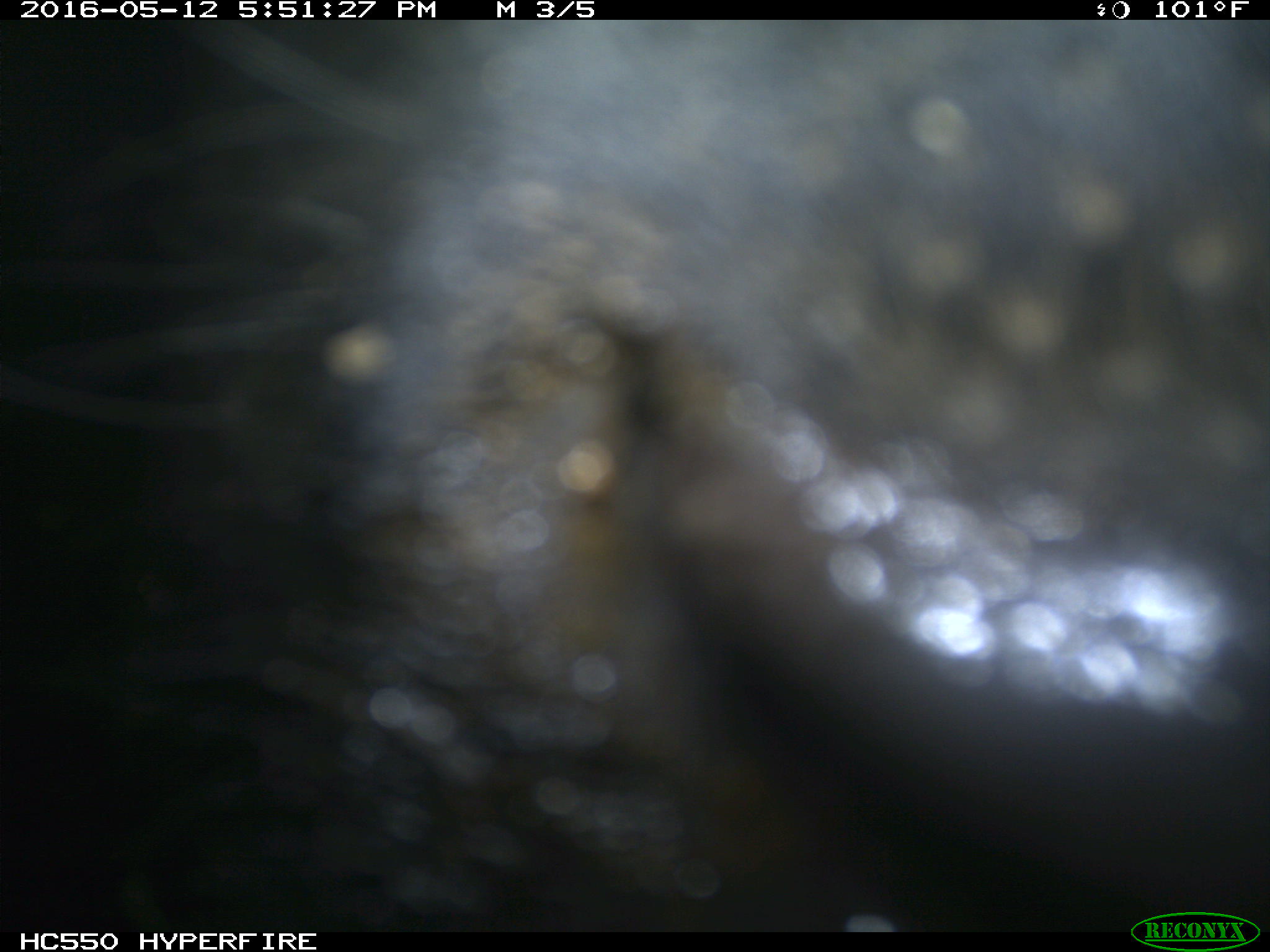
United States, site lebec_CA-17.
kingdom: Animalia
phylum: Chordata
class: Mammalia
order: Artiodactyla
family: Bovidae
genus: Bos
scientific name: Bos taurus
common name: domestic cow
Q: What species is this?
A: Bos taurus (domestic cow).